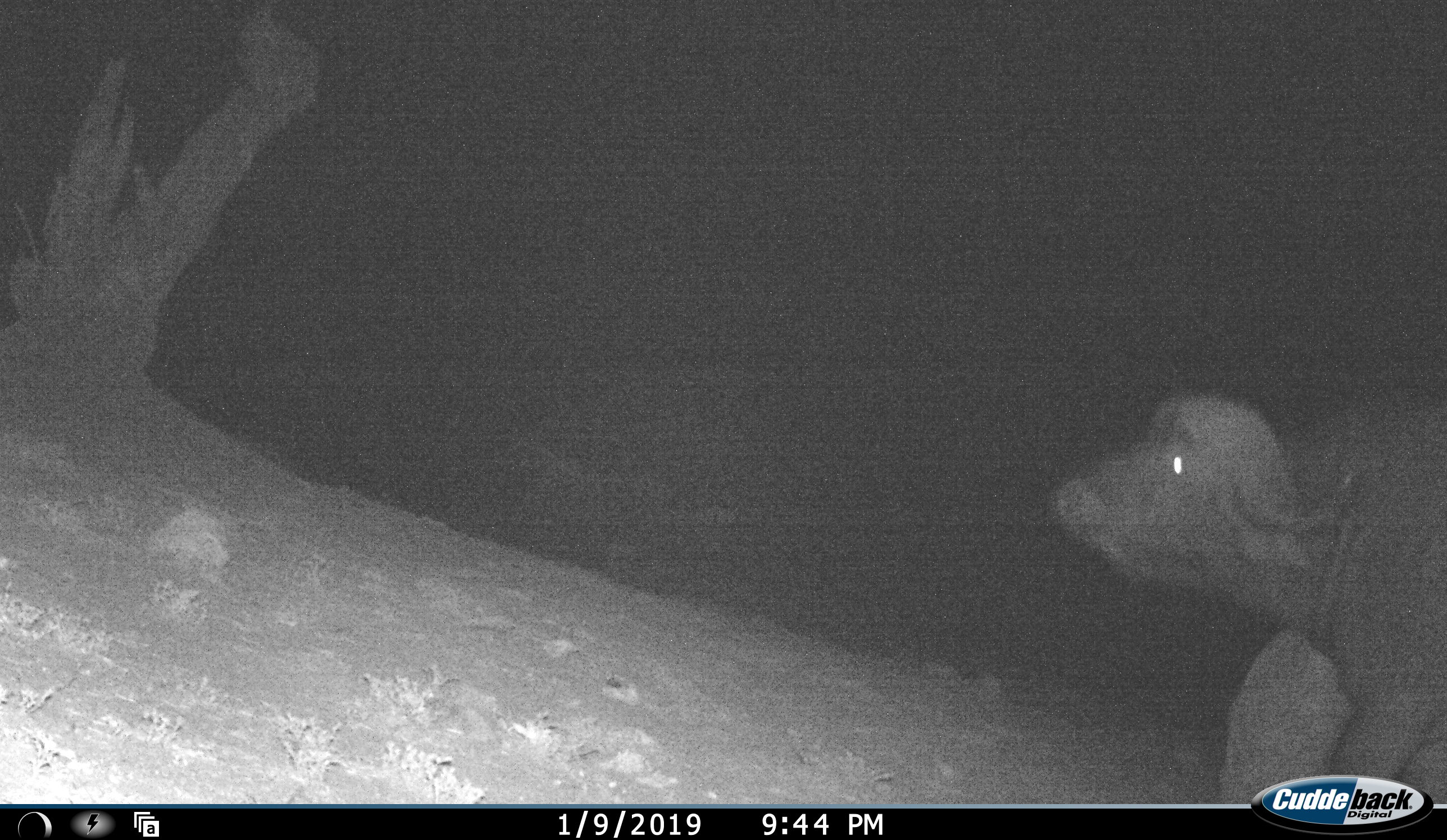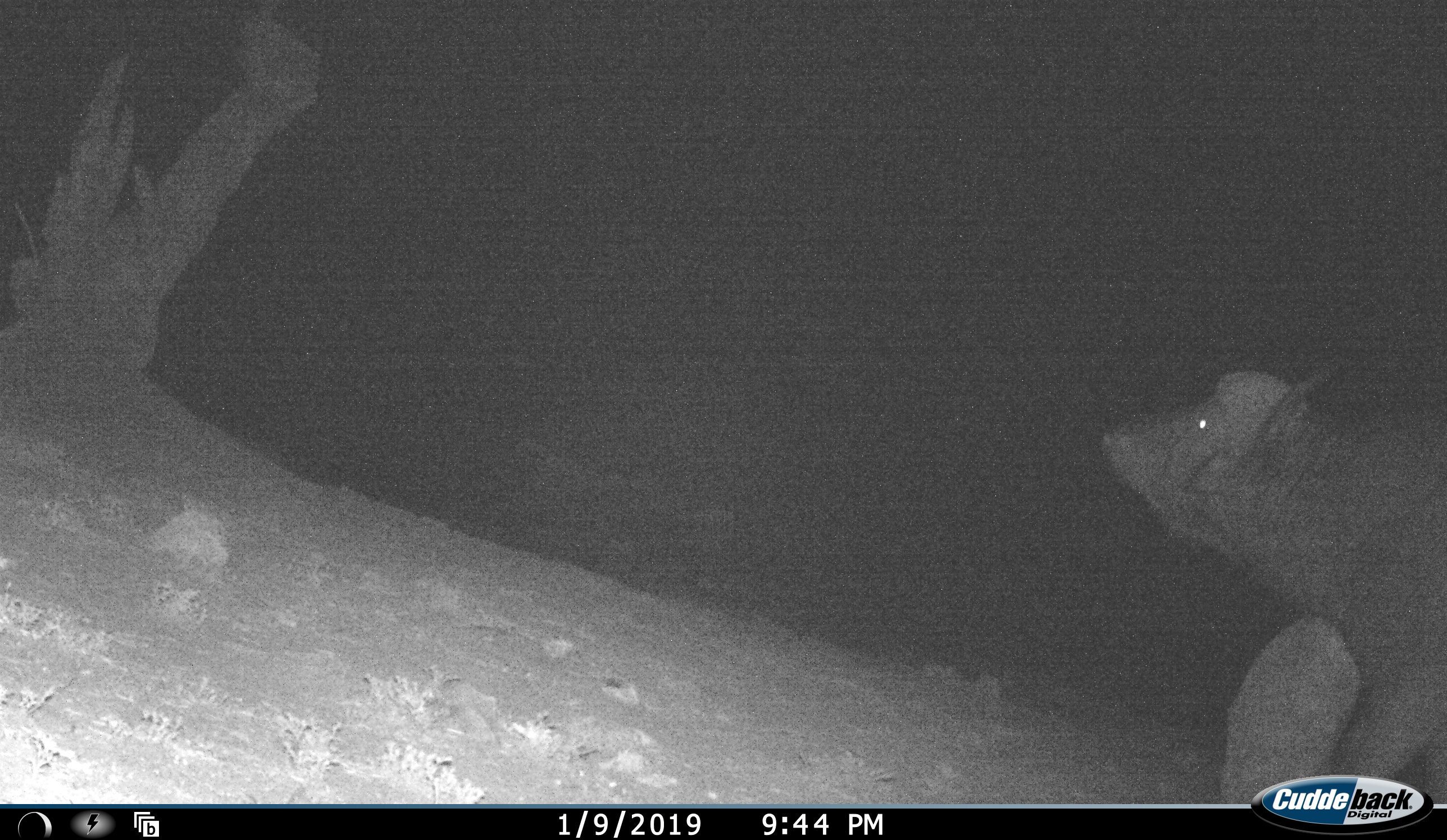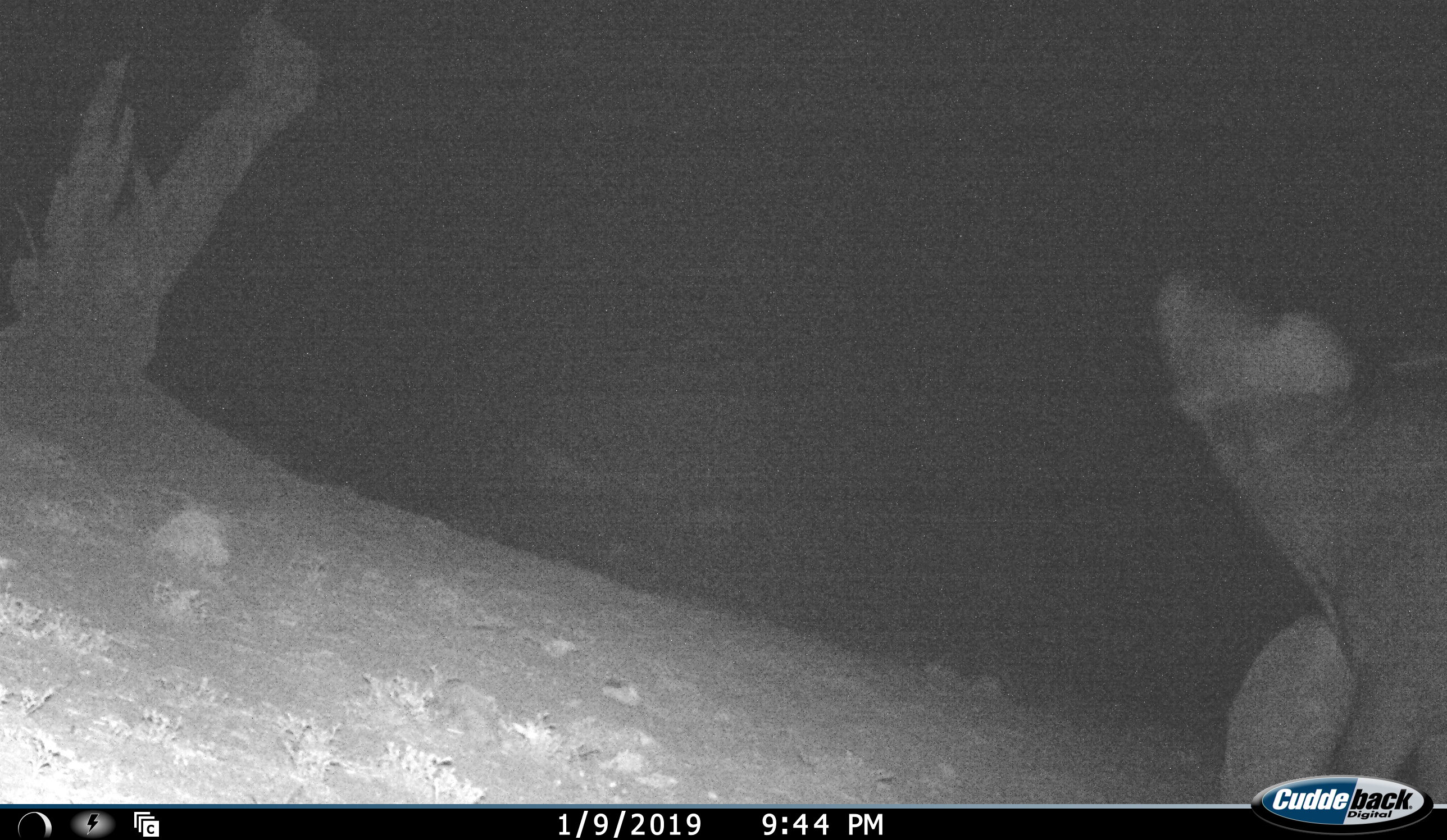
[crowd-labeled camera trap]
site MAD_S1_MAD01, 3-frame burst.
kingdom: Animalia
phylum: Chordata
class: Mammalia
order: Artiodactyla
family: Bovidae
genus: Syncerus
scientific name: Syncerus caffer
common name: african buffalo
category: buffalo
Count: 1.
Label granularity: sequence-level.